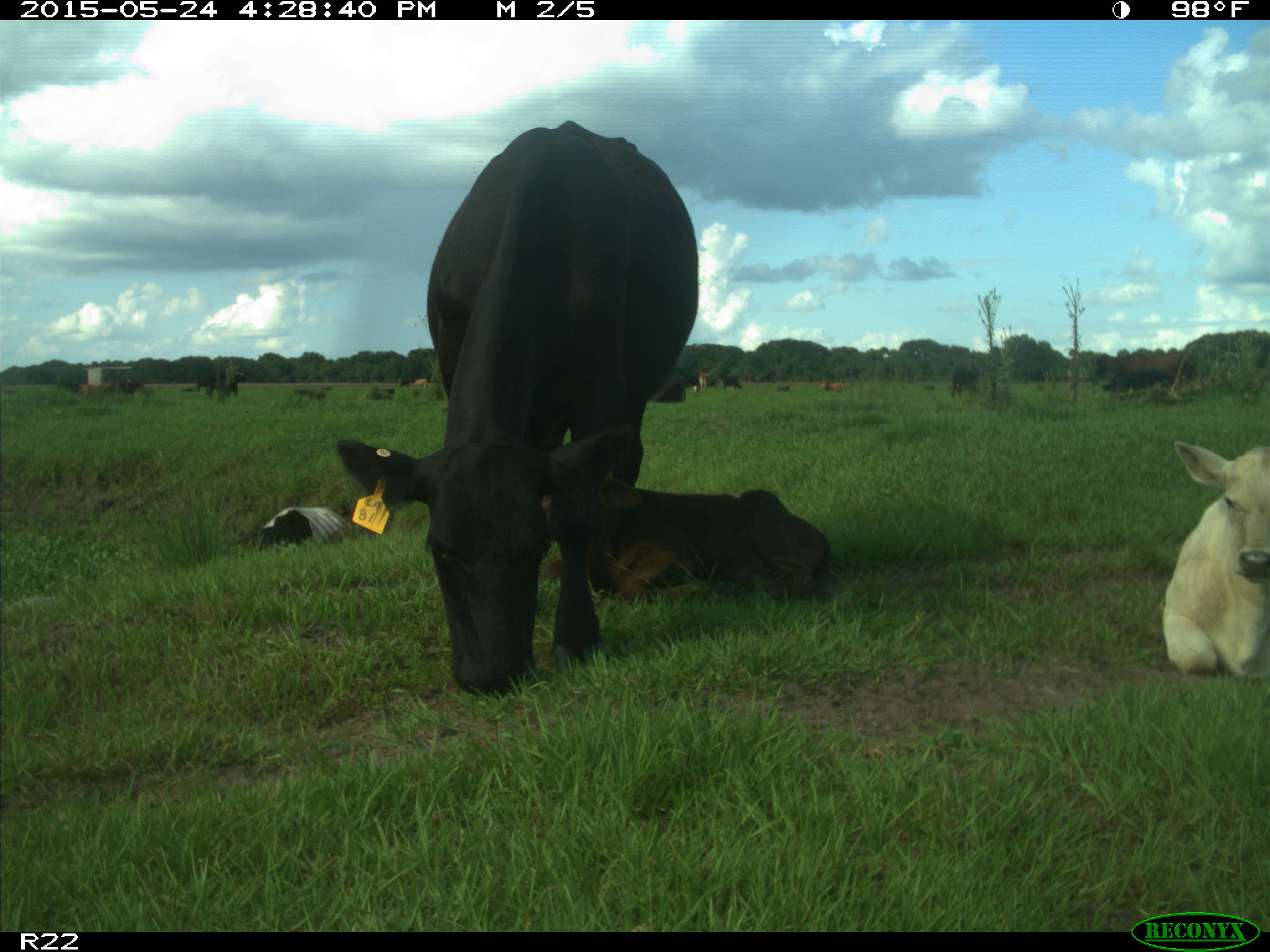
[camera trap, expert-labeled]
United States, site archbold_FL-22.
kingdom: Animalia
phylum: Chordata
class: Mammalia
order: Artiodactyla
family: Suidae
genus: Sus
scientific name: Sus scrofa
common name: wild boar